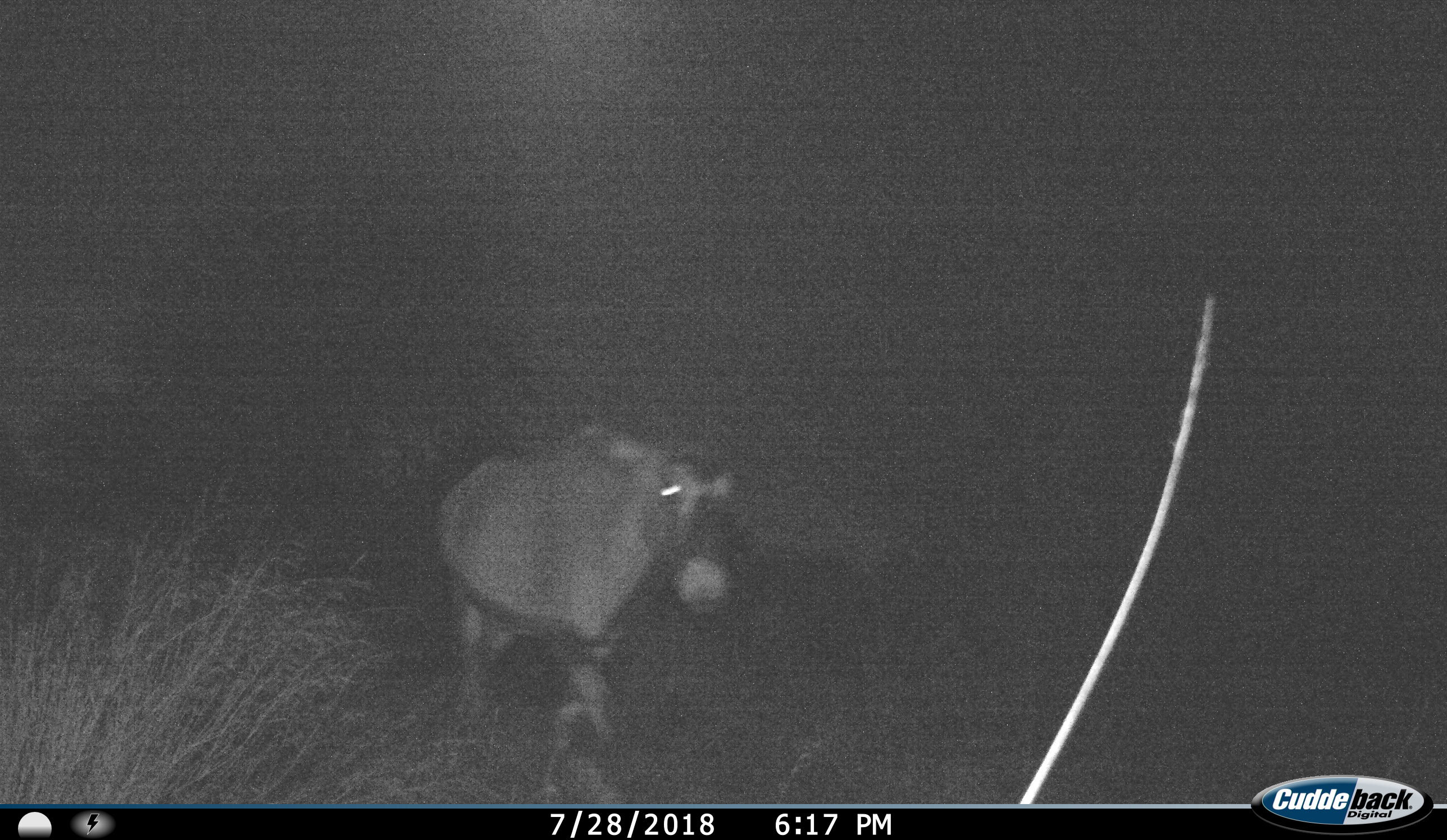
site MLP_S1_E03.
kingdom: Animalia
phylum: Chordata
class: Mammalia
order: Artiodactyla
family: Bovidae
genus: Oryx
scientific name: Oryx gazella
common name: gemsbok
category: oryx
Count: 1.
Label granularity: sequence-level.